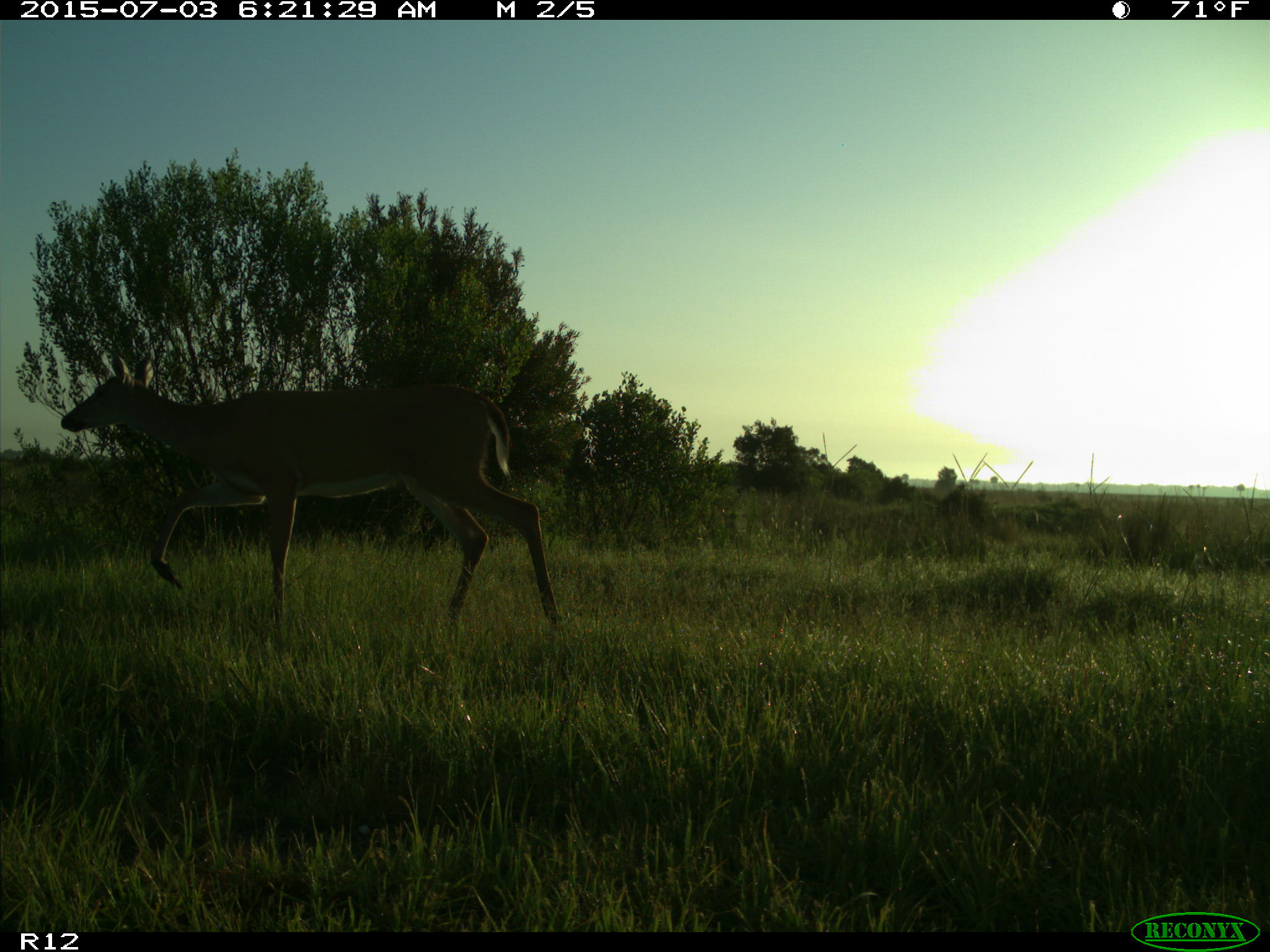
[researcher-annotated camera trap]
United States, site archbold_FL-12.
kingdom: Animalia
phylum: Chordata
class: Mammalia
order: Artiodactyla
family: Cervidae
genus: Odocoileus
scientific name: Odocoileus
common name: deer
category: unidentified deer